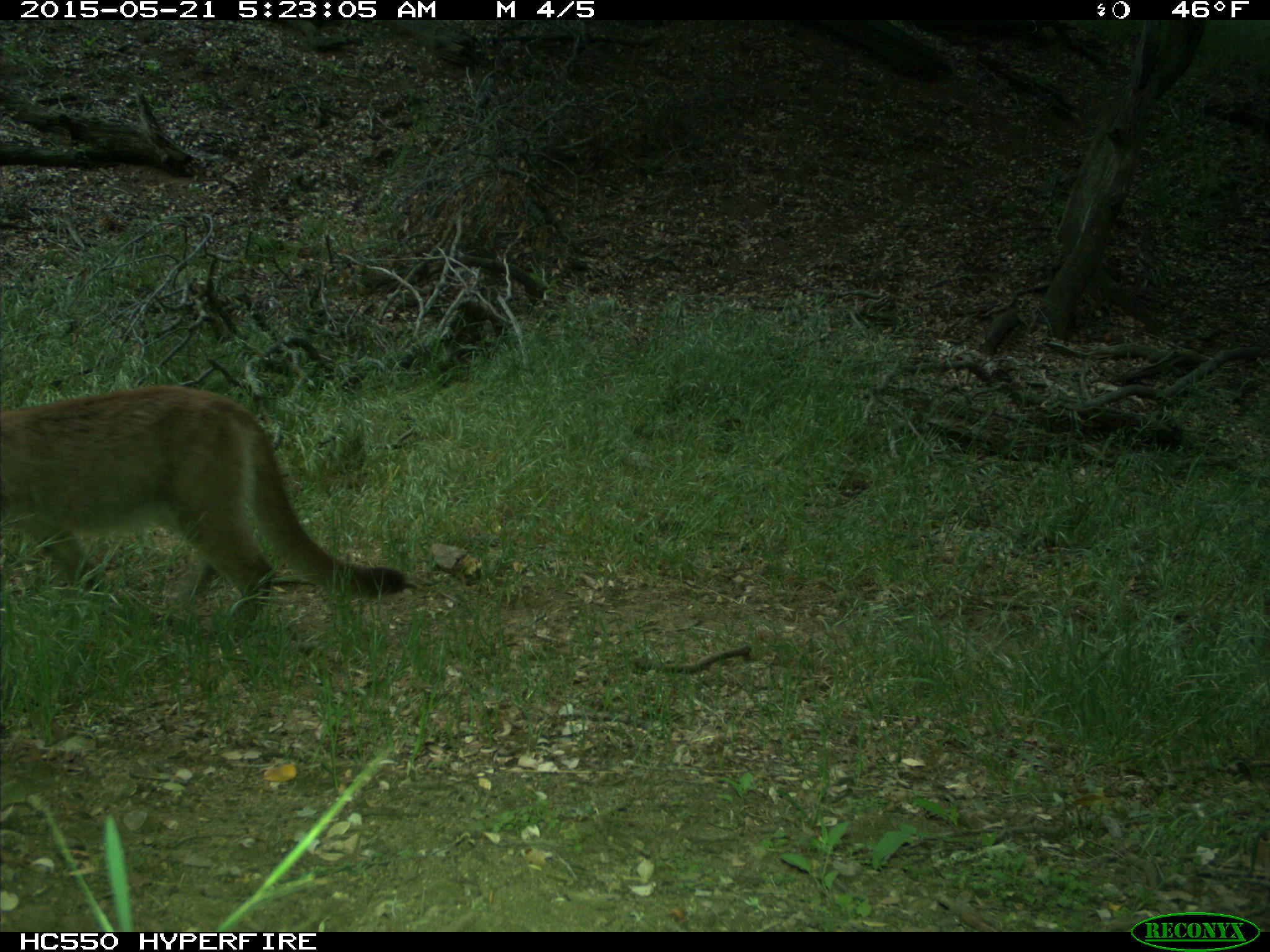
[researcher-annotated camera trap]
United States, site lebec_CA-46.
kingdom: Animalia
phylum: Chordata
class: Mammalia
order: Carnivora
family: Felidae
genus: Puma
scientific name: Puma concolor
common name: mountain lion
Puma concolor (mountain lion).